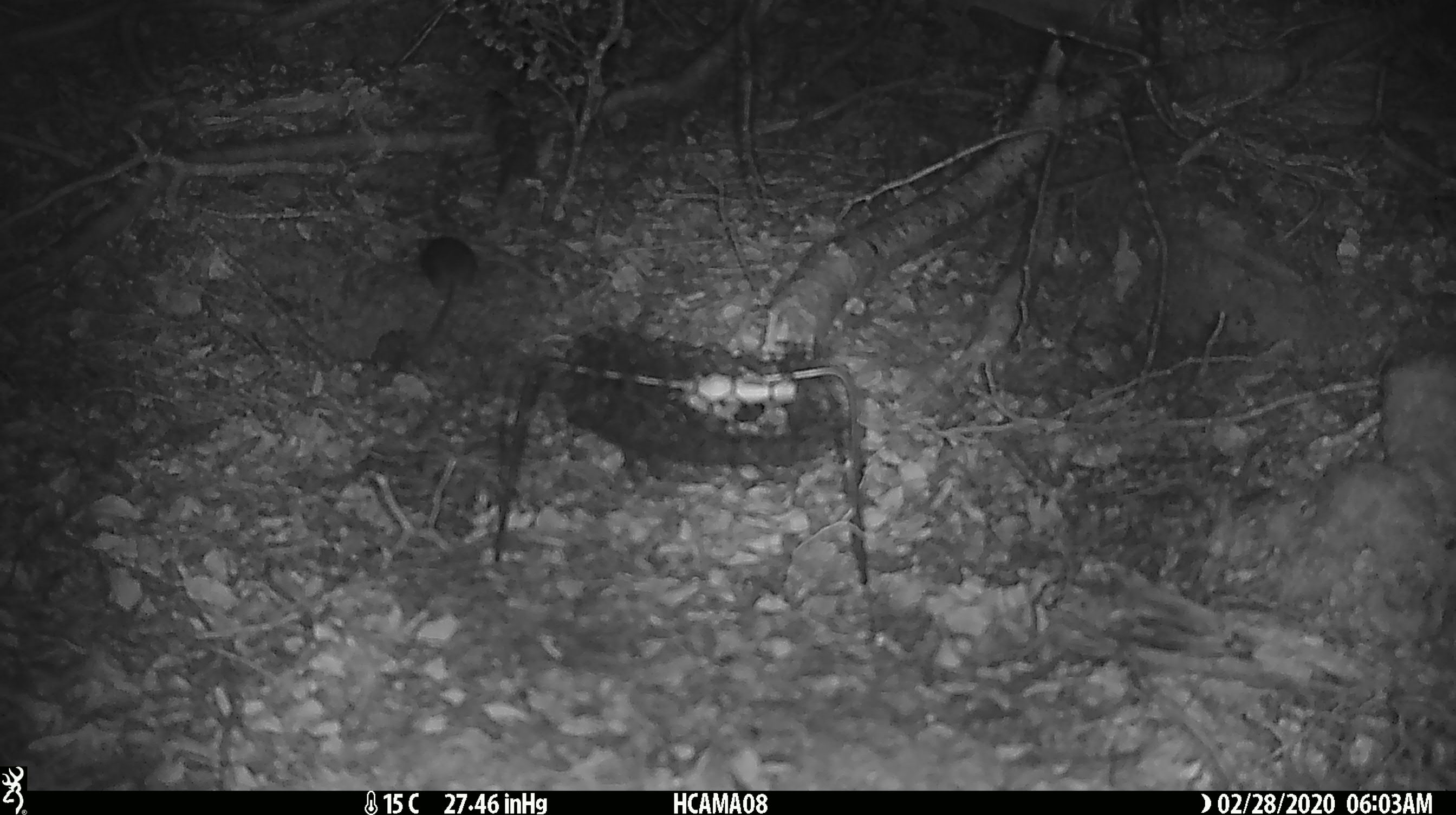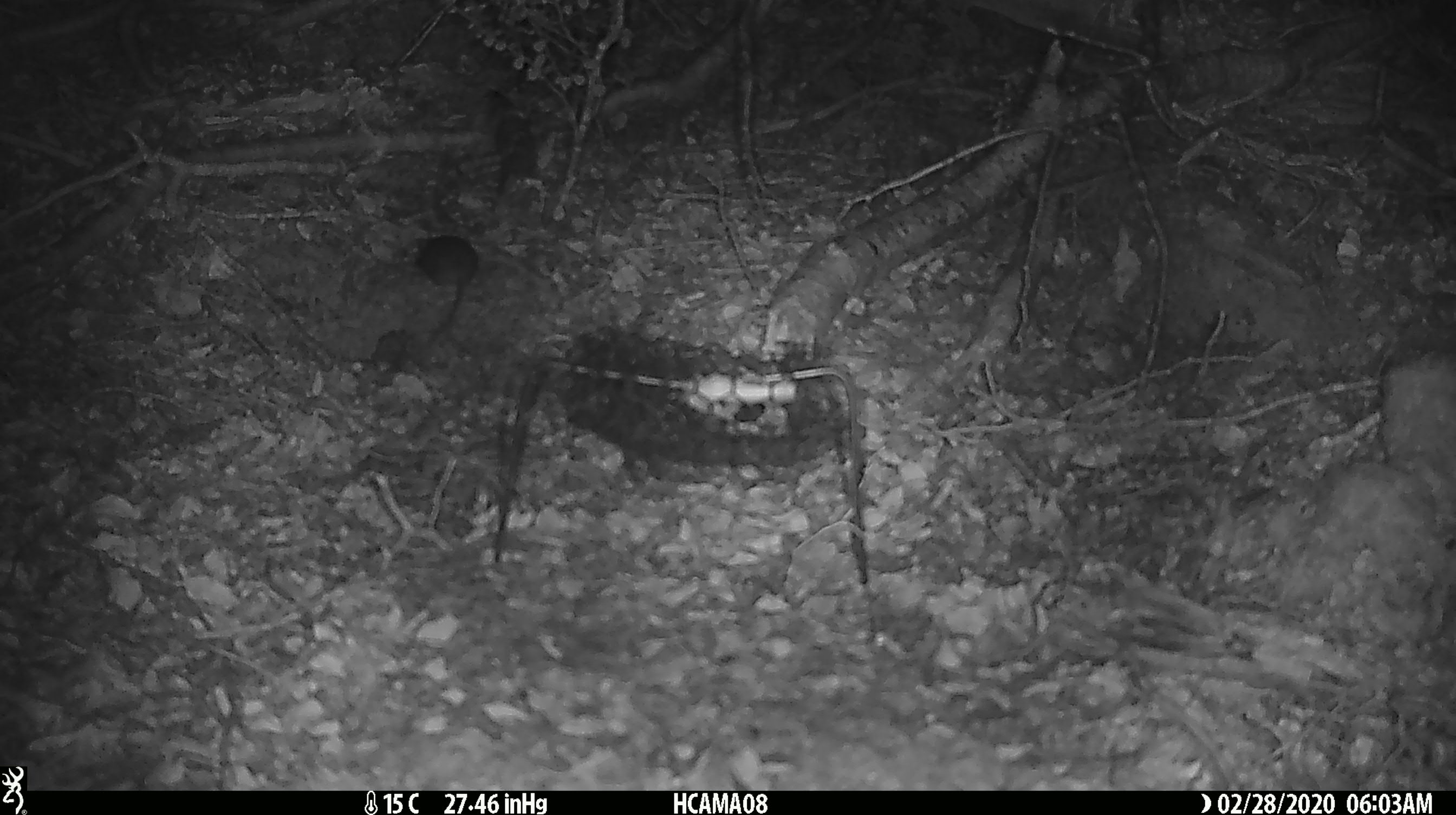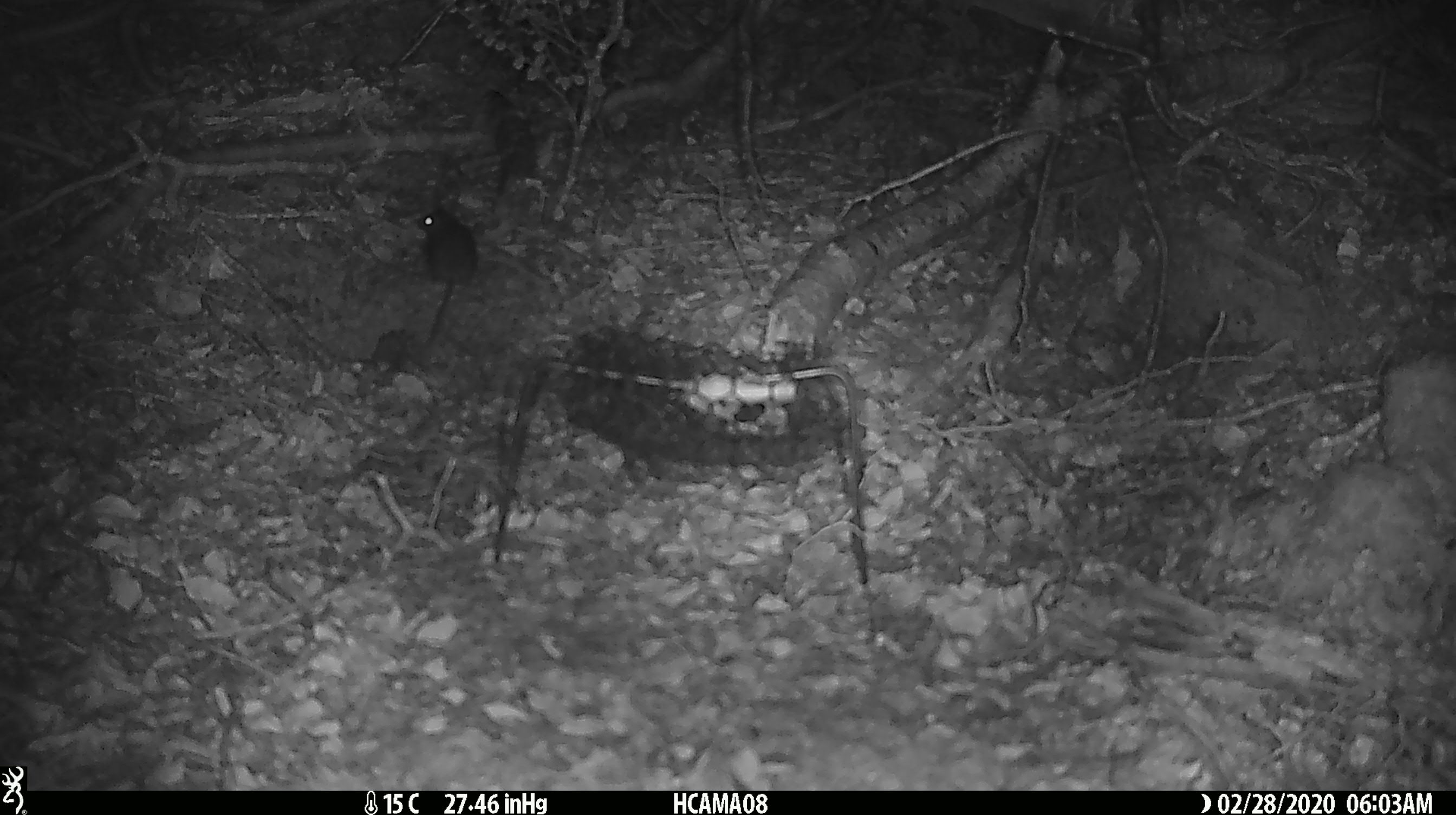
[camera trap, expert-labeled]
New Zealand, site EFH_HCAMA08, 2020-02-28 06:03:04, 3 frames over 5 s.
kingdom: Animalia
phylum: Chordata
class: Mammalia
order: Rodentia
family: Muridae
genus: Mus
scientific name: Mus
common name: mouse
Mouse (Mus).